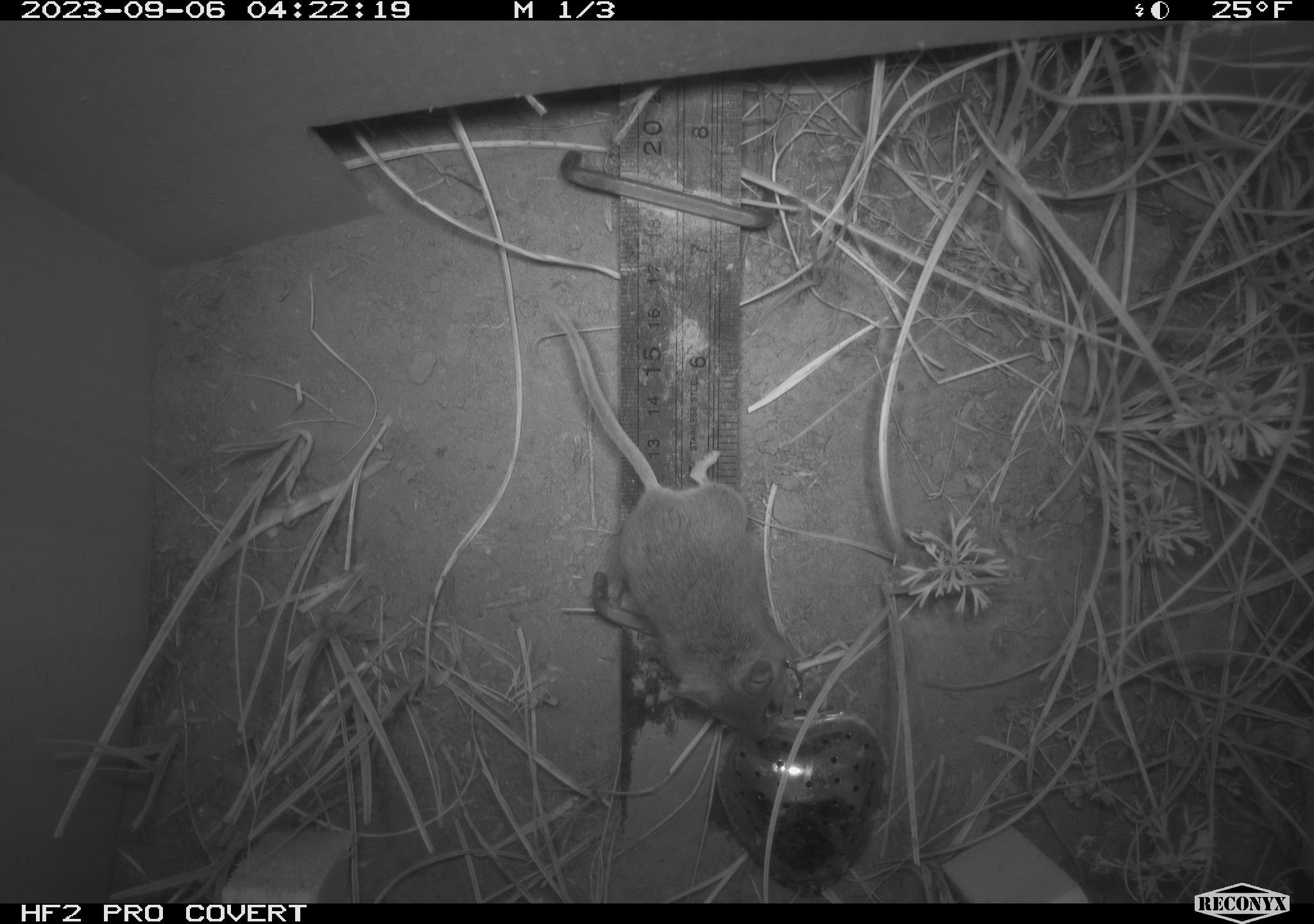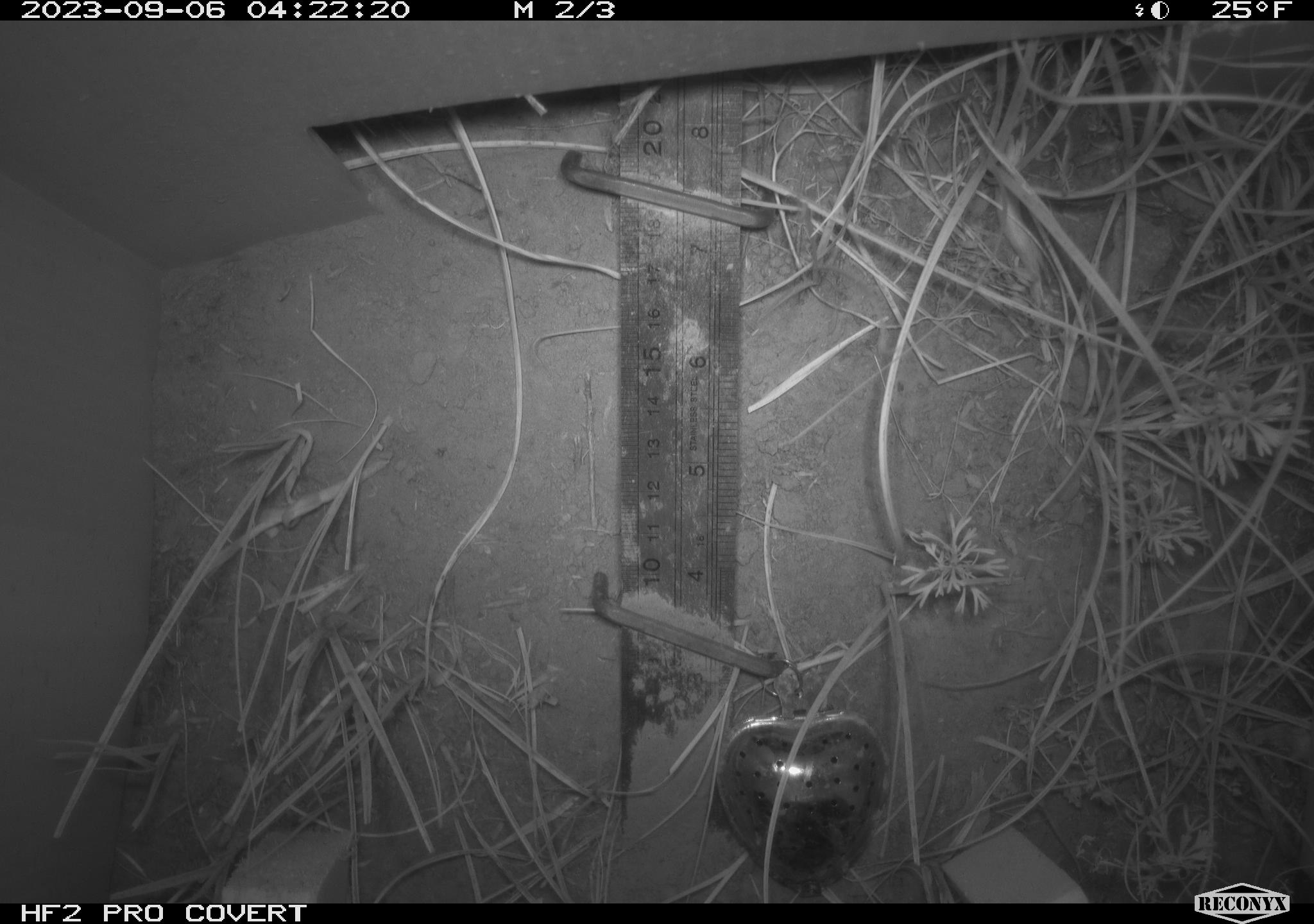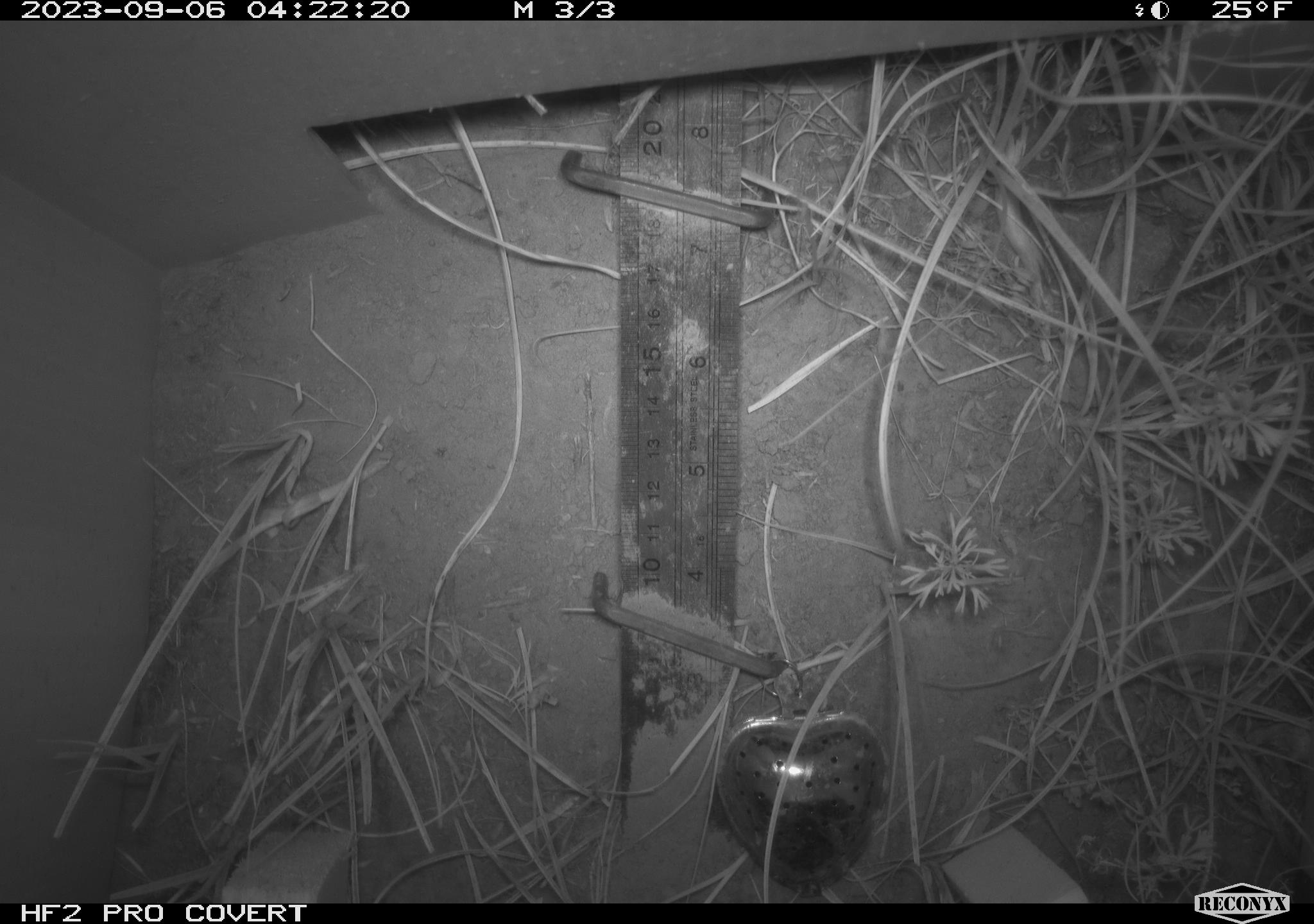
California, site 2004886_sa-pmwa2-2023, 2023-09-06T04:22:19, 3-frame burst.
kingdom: Animalia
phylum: Chordata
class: Mammalia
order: Rodentia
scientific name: Rodentia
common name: mouse species